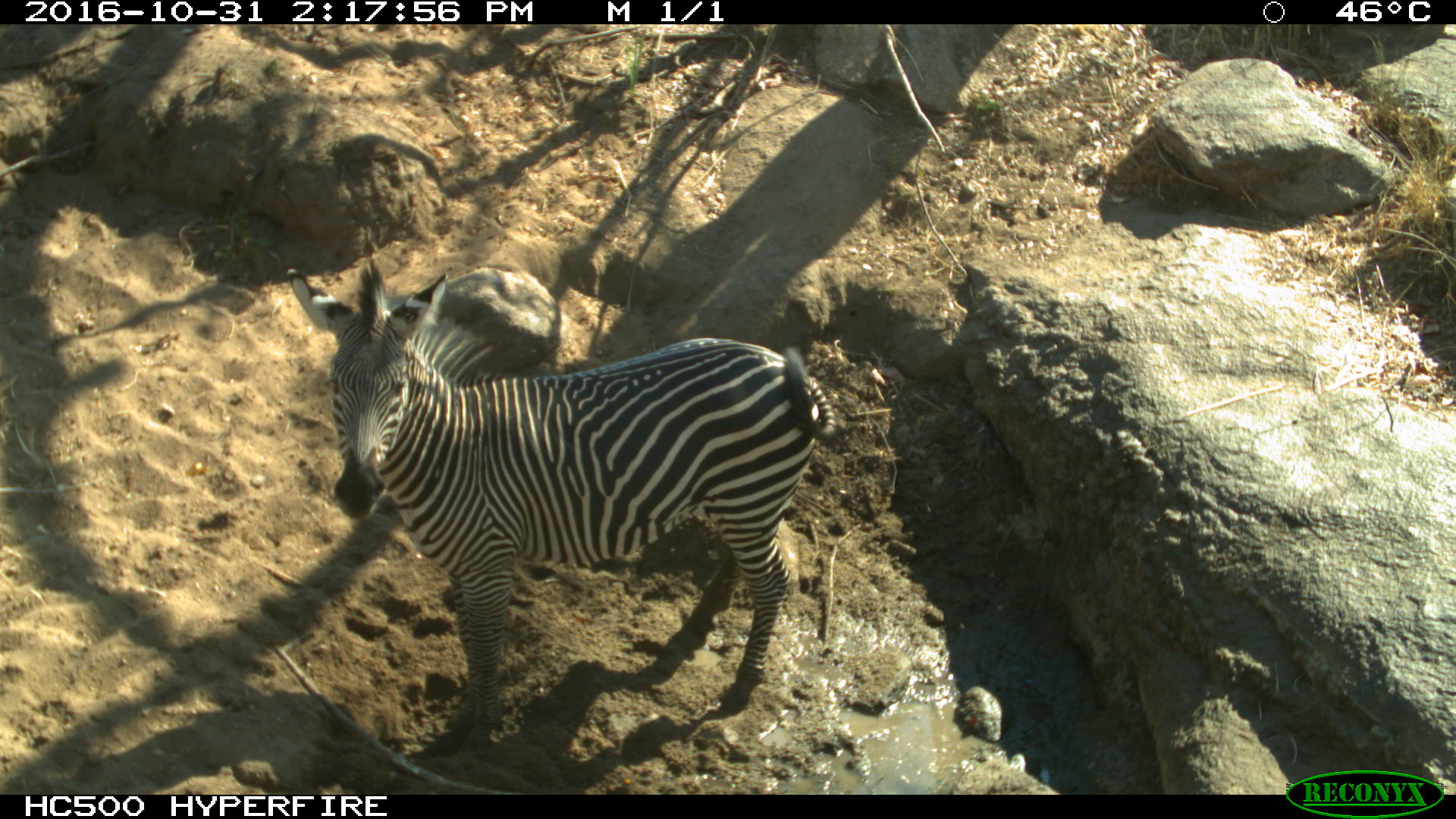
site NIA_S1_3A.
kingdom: Animalia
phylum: Chordata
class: Mammalia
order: Perissodactyla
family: Equidae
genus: Equus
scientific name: Equus quagga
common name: plains zebra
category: zebraplains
Zebraplains (plains zebra) (Equus quagga), count 1. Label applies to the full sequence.